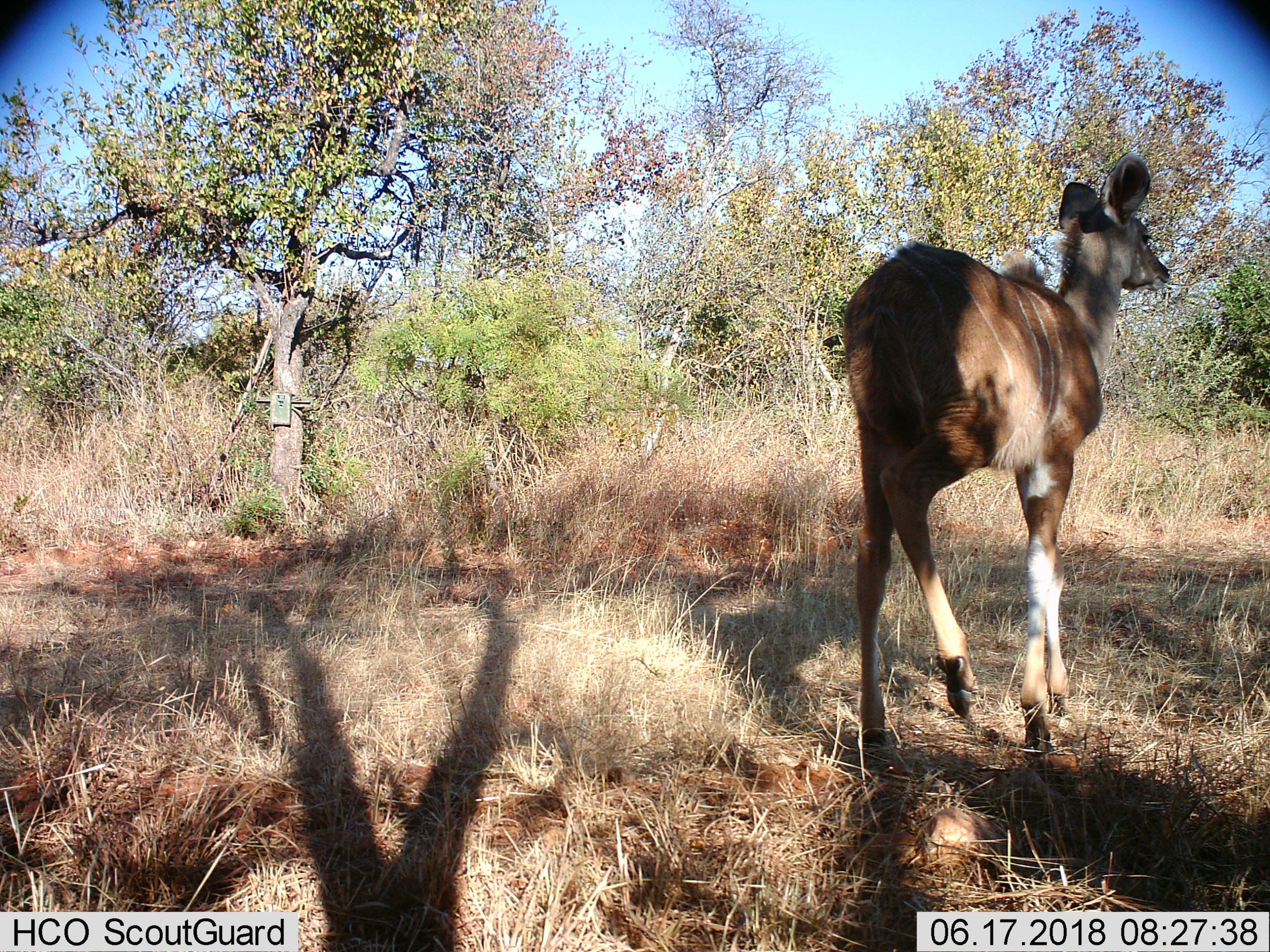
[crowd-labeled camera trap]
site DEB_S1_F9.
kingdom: Animalia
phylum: Chordata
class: Mammalia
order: Artiodactyla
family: Bovidae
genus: Tragelaphus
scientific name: Tragelaphus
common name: kudu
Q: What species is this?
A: Kudu (Tragelaphus).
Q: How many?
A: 1.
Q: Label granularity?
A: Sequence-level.